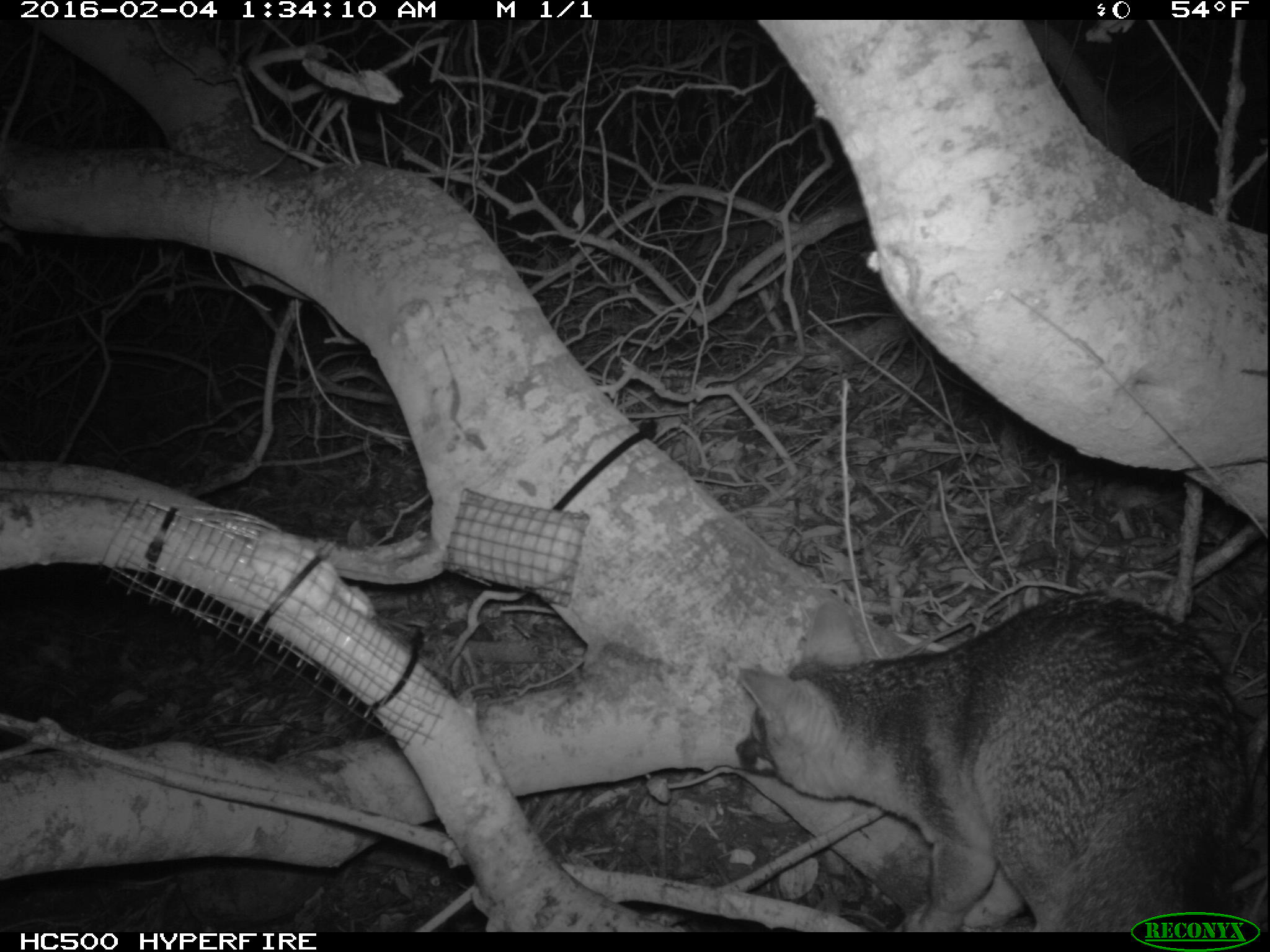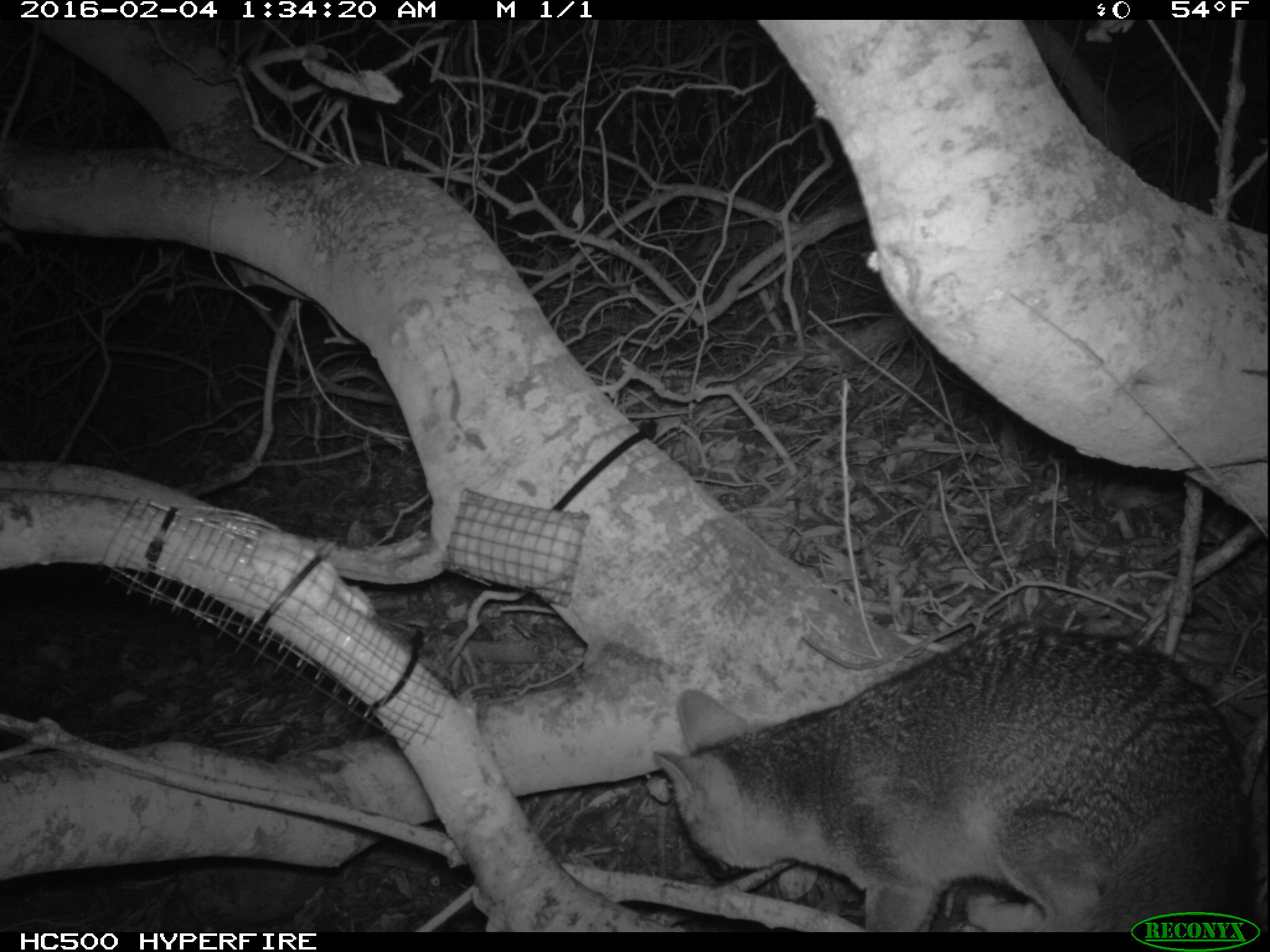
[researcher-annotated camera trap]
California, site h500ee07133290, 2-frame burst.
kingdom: Animalia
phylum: Chordata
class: Mammalia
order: Carnivora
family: Canidae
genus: Urocyon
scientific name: Urocyon littoralis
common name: island fox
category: fox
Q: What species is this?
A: Fox (island fox) (Urocyon littoralis).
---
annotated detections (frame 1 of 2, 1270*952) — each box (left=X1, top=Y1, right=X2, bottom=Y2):
fox: (left=728, top=593, right=1240, bottom=932)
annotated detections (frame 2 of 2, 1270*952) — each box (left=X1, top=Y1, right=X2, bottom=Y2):
fox: (left=651, top=622, right=1260, bottom=932)